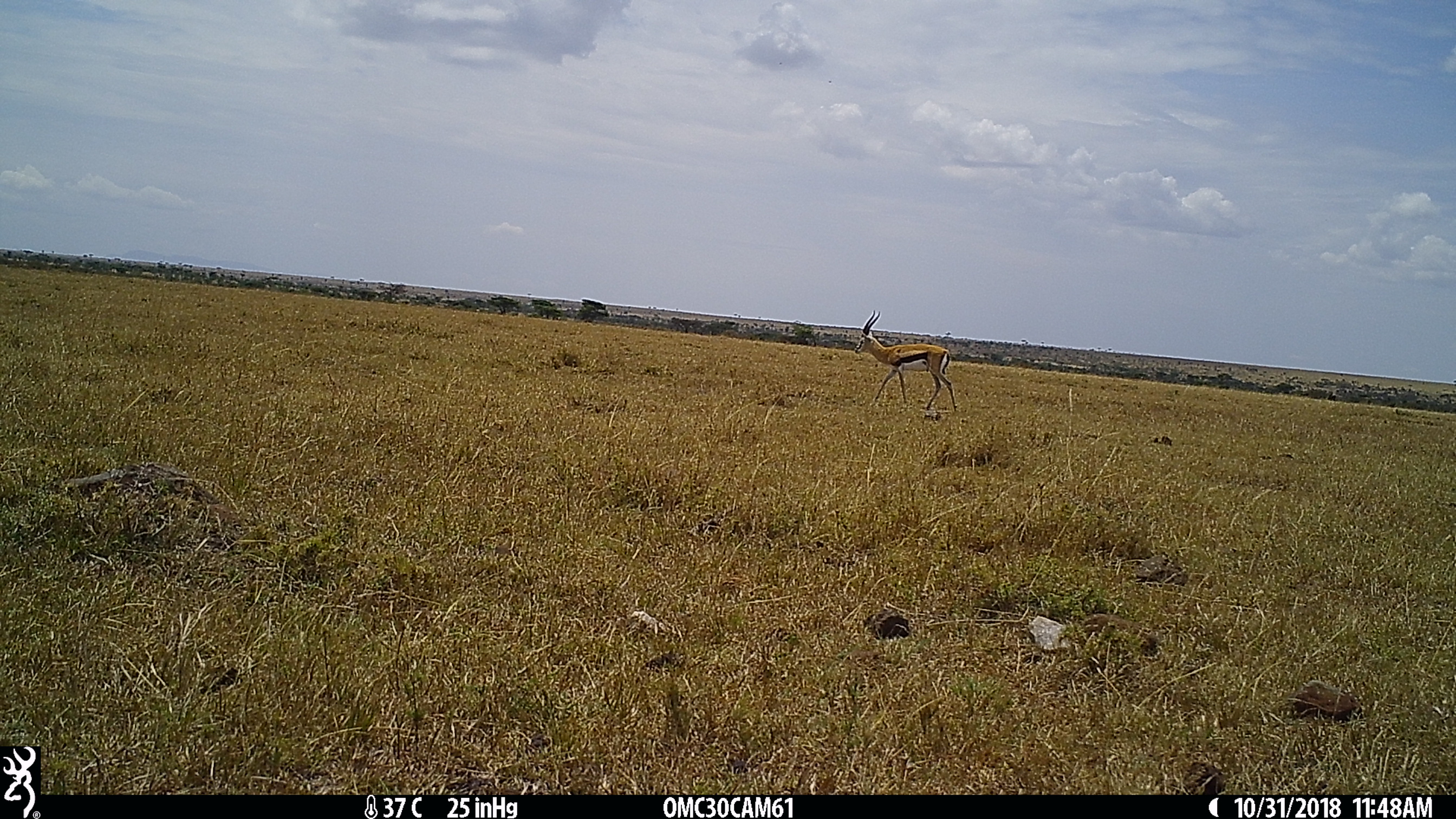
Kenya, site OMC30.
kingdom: Animalia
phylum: Chordata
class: Mammalia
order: Artiodactyla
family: Bovidae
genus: Eudorcas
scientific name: Eudorcas thomsonii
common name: thomon's gazelle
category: gazelle thomsons